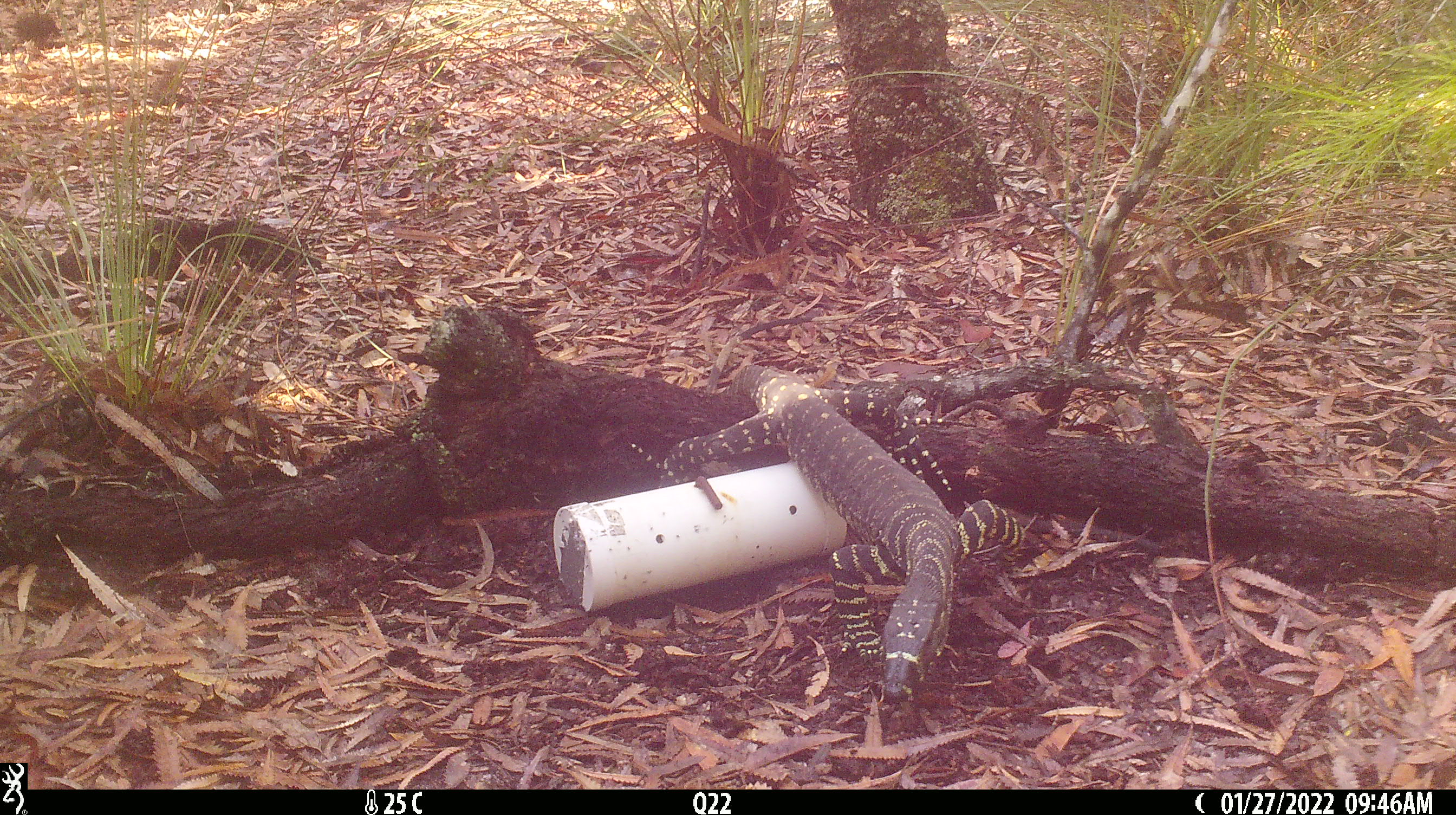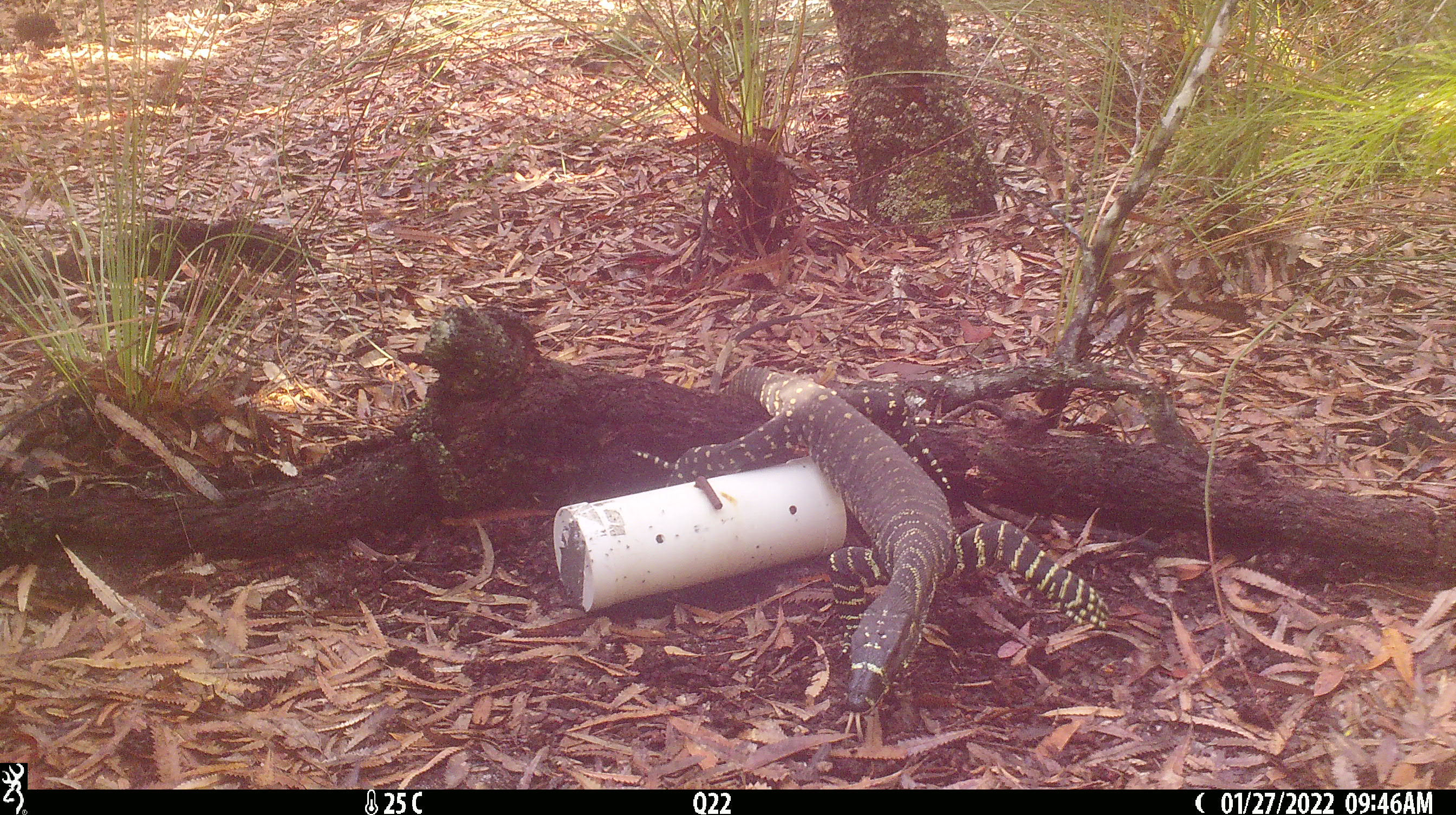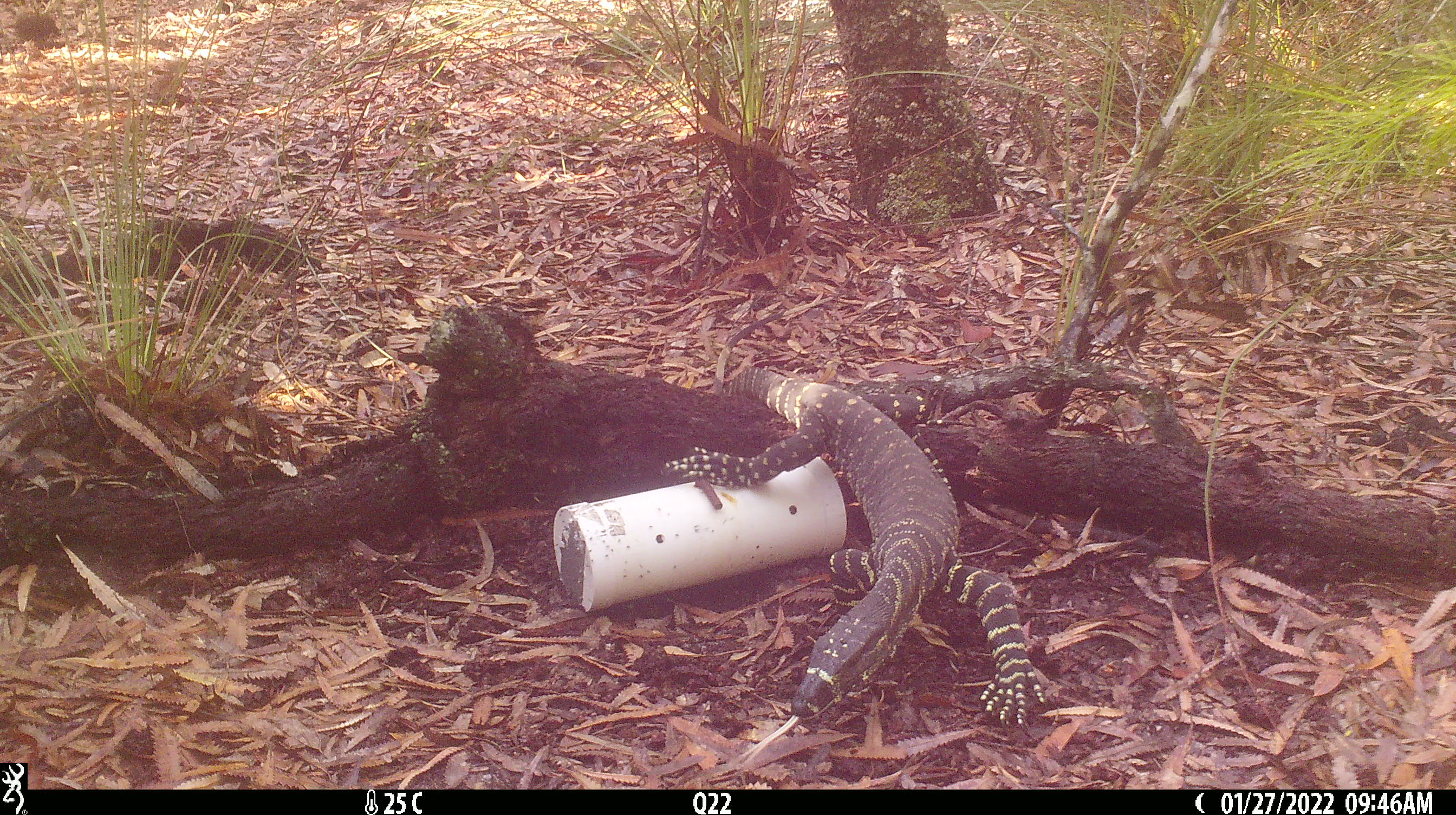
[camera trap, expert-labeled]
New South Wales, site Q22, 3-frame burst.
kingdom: Animalia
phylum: Chordata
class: Reptilia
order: Squamata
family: Varanidae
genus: Varanus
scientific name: Varanus varius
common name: lace monitor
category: goanna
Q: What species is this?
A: Goanna (lace monitor) (Varanus varius).